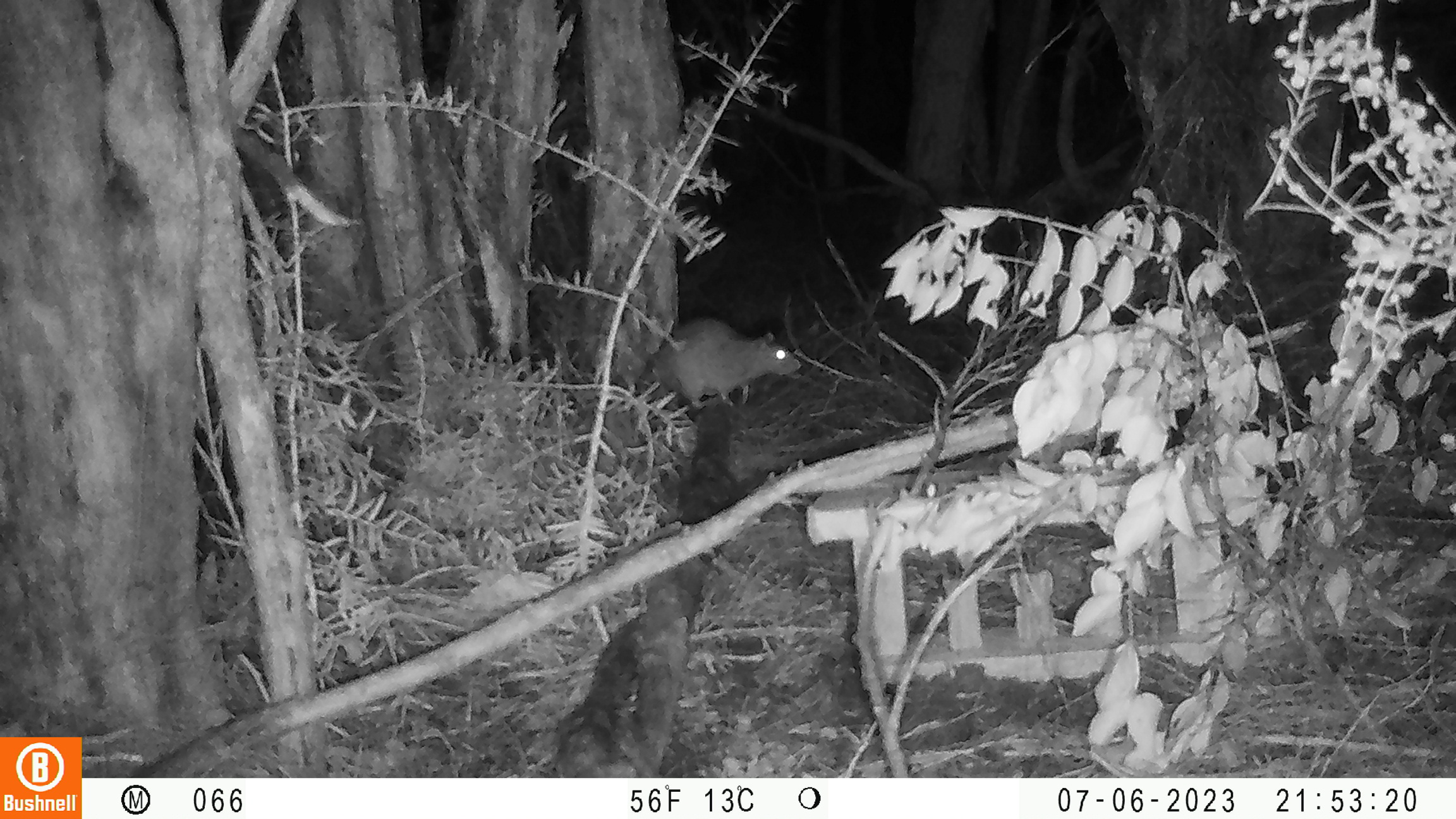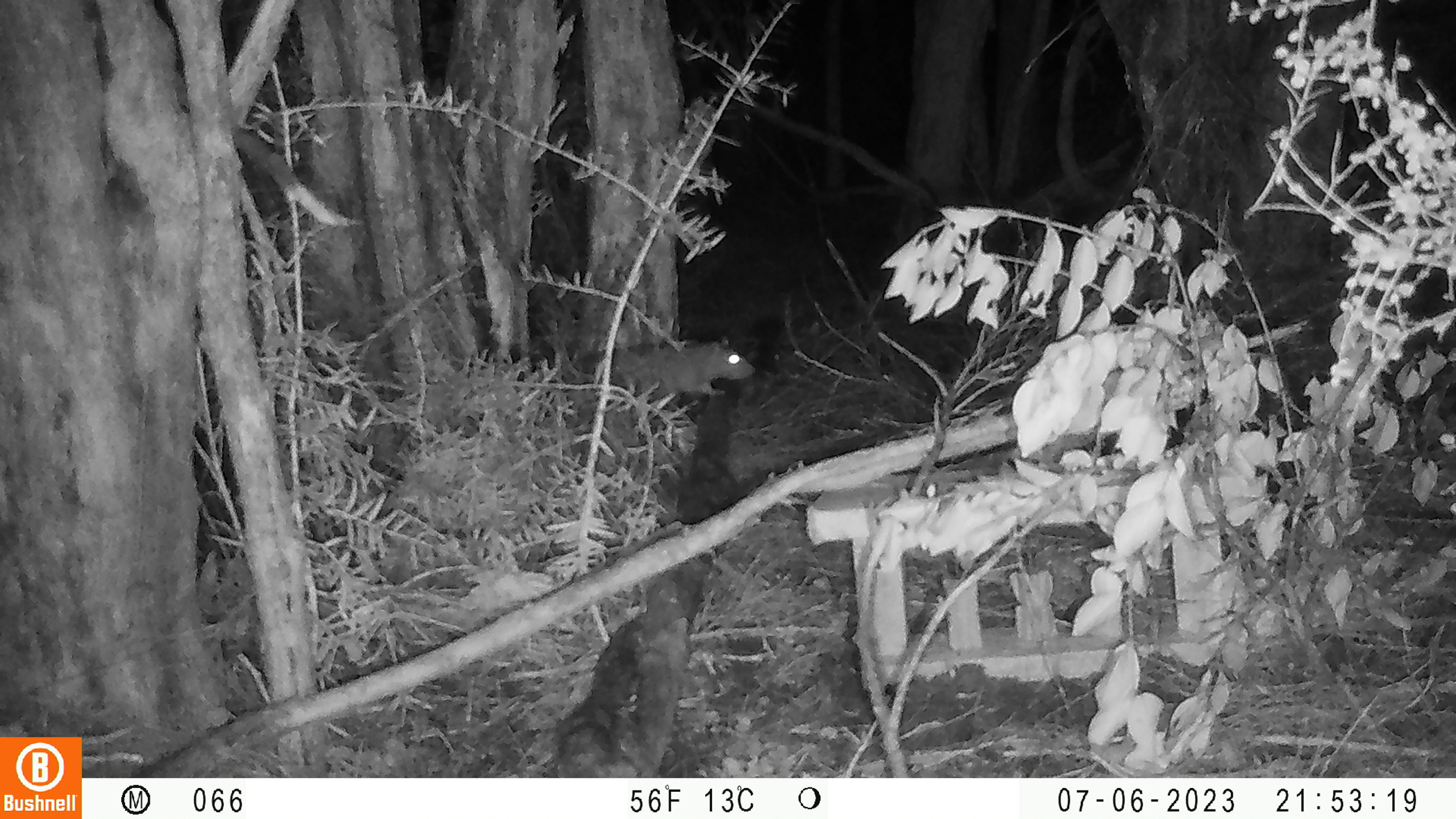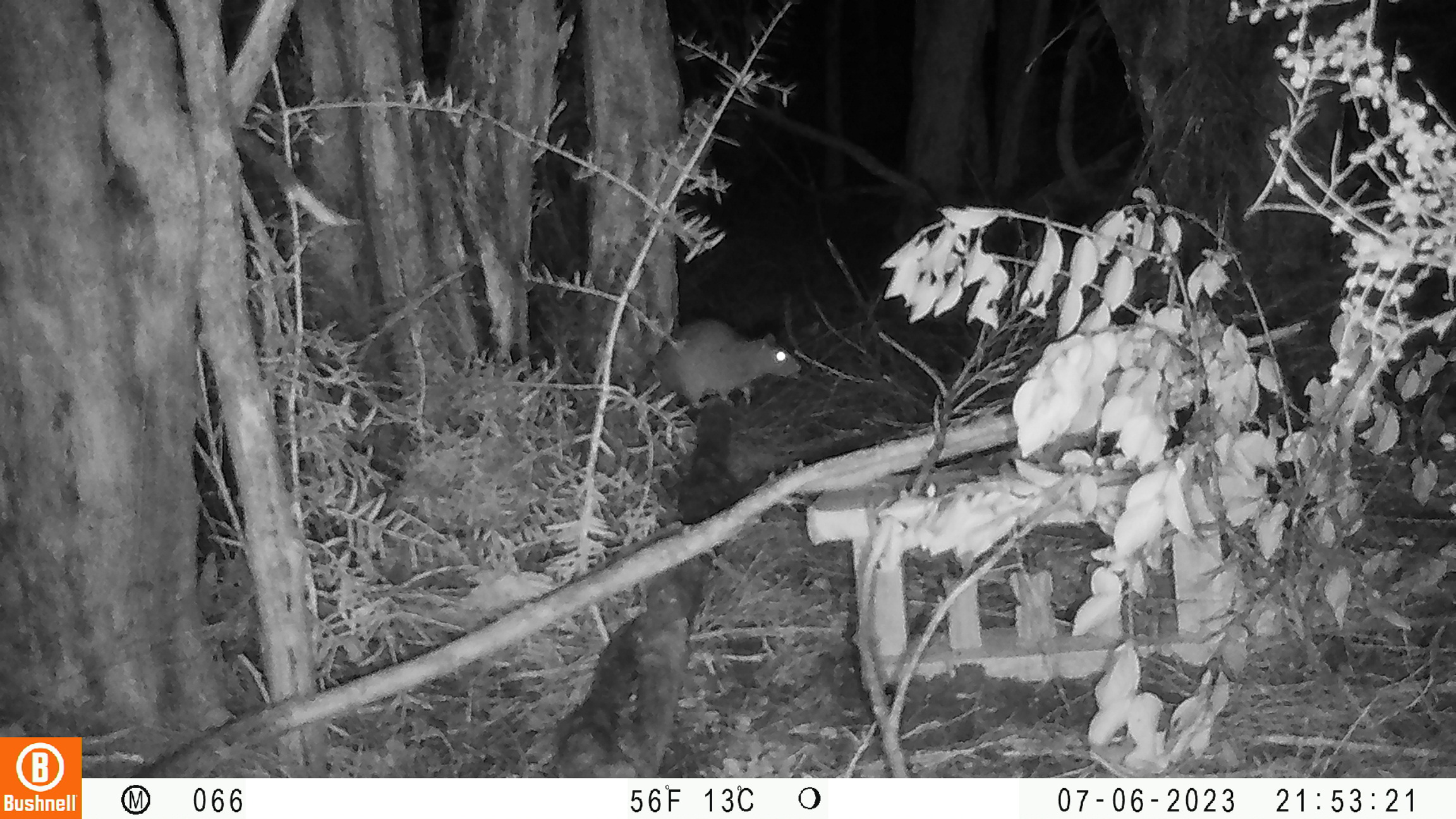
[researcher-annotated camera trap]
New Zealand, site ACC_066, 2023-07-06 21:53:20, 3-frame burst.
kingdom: Animalia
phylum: Chordata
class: Mammalia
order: Rodentia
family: Muridae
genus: Rattus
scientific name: Rattus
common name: rat